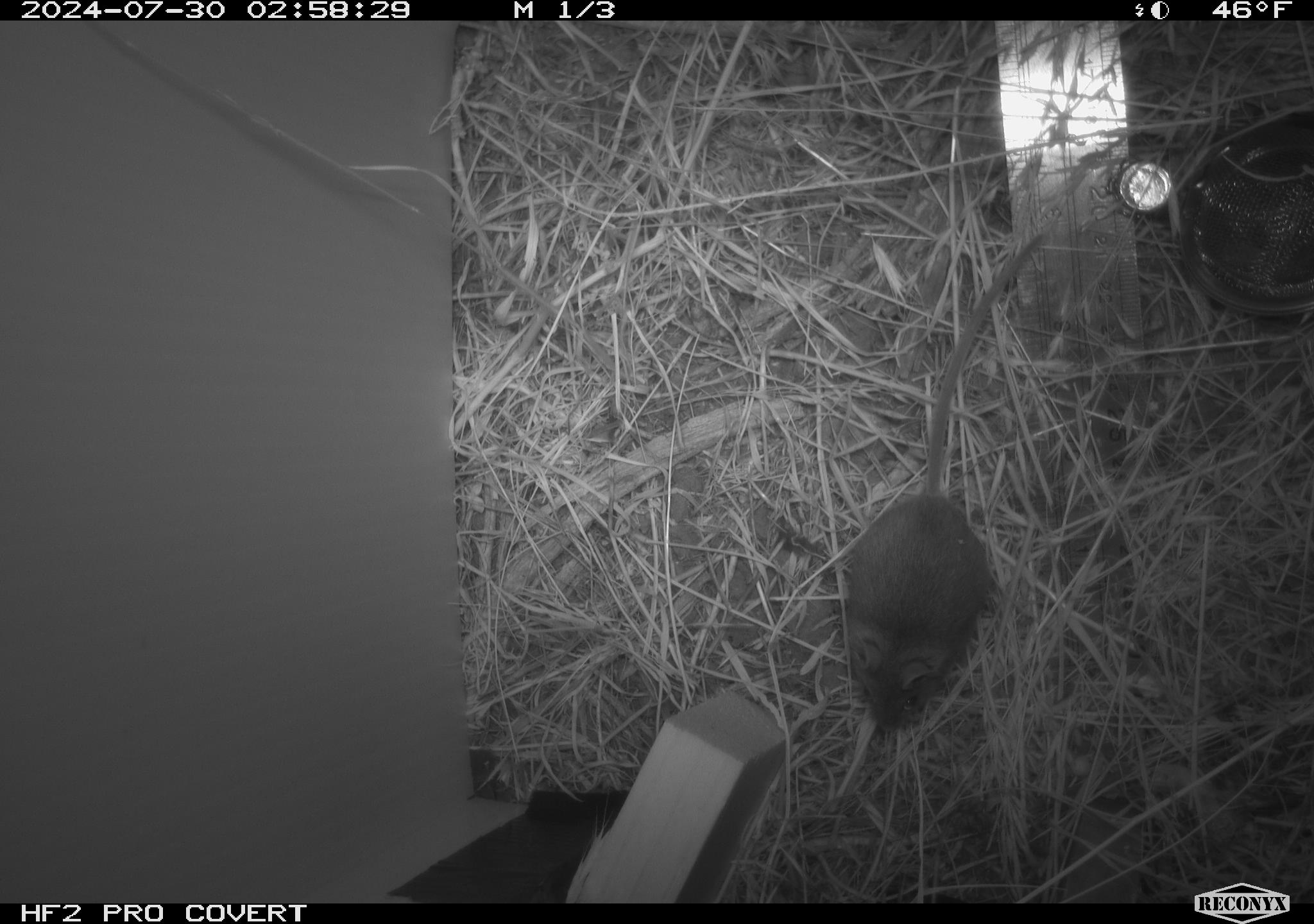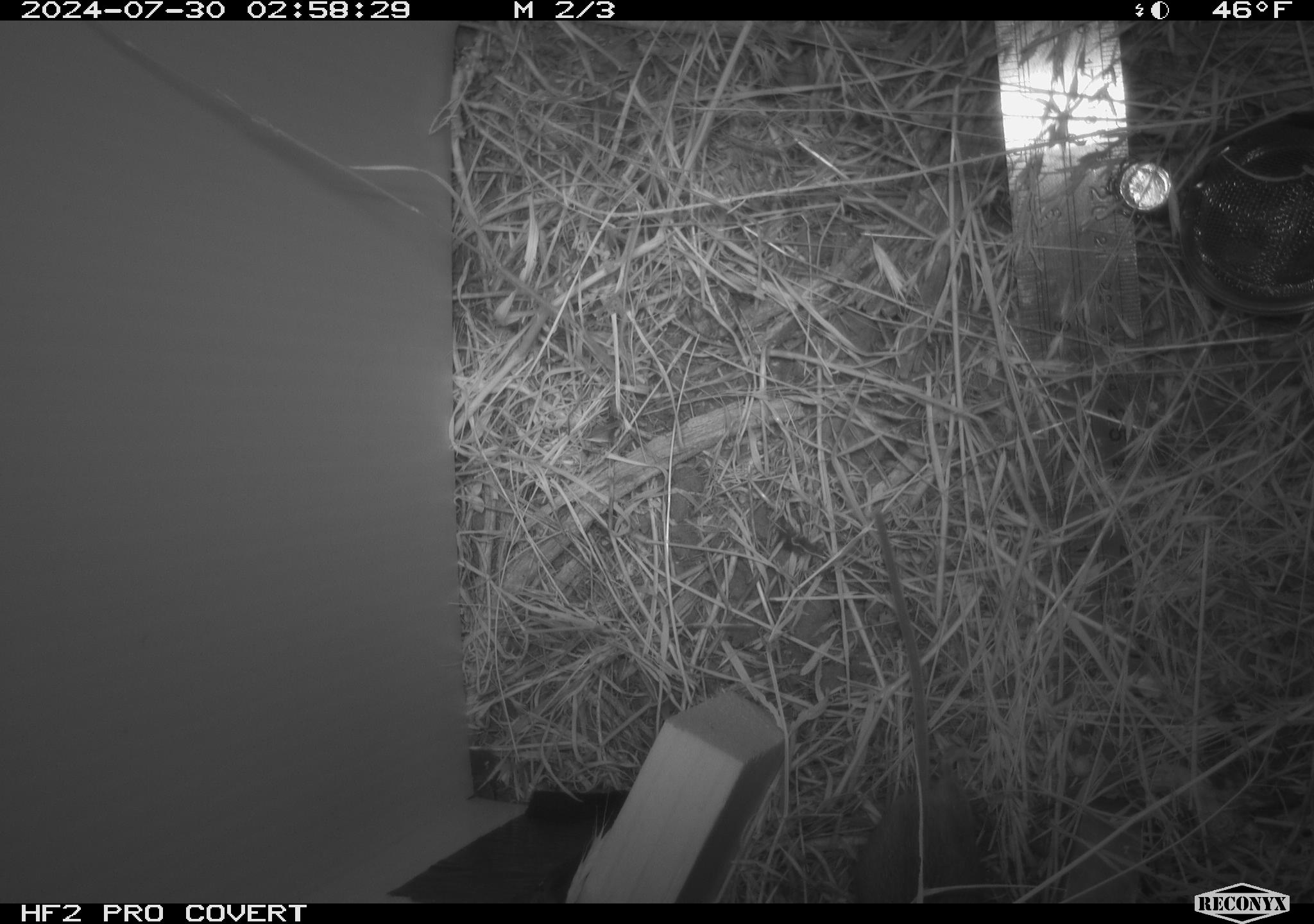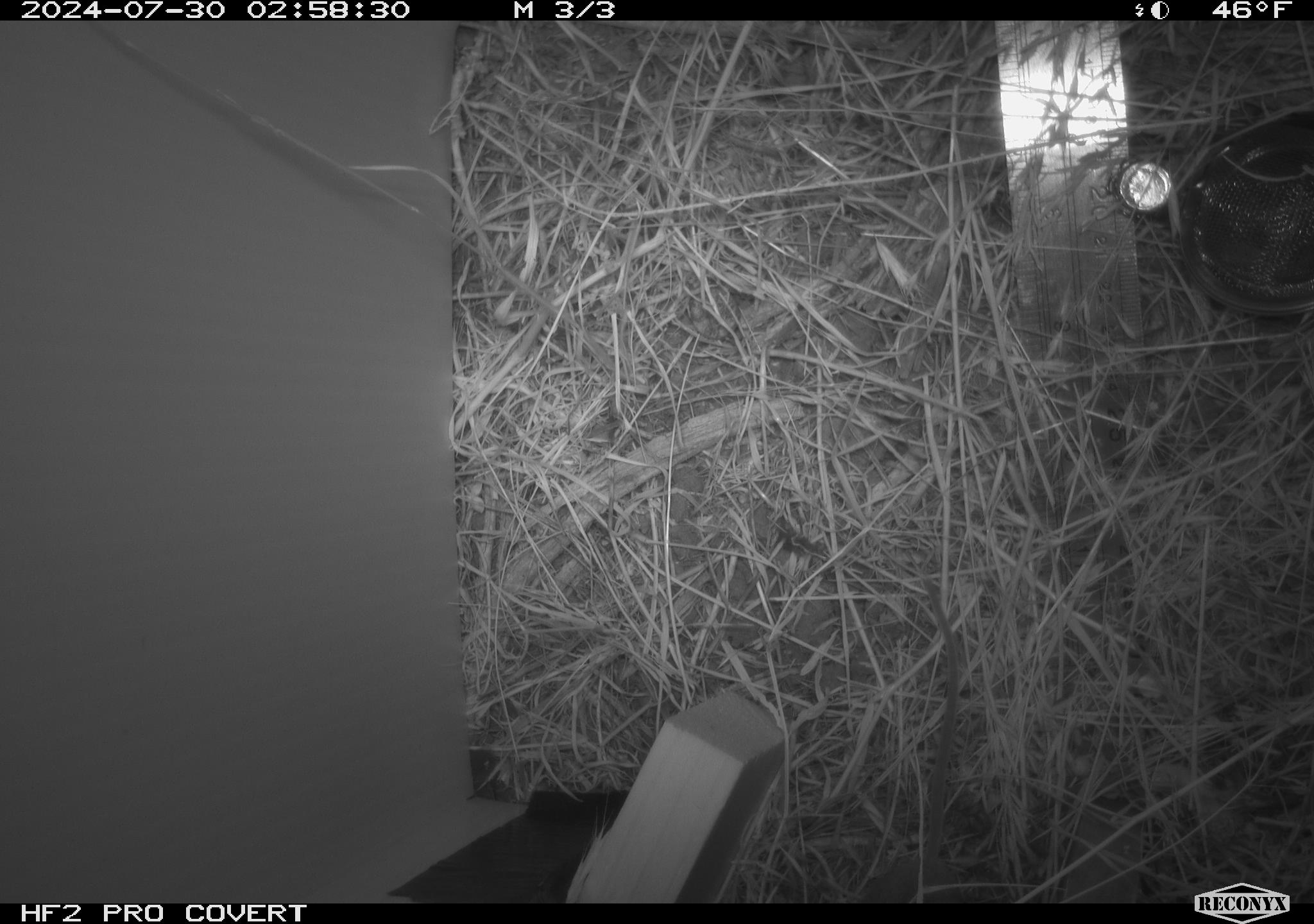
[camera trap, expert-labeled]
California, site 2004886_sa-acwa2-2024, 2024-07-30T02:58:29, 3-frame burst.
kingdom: Animalia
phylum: Chordata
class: Mammalia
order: Rodentia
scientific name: Rodentia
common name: mouse species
Mouse species (Rodentia).